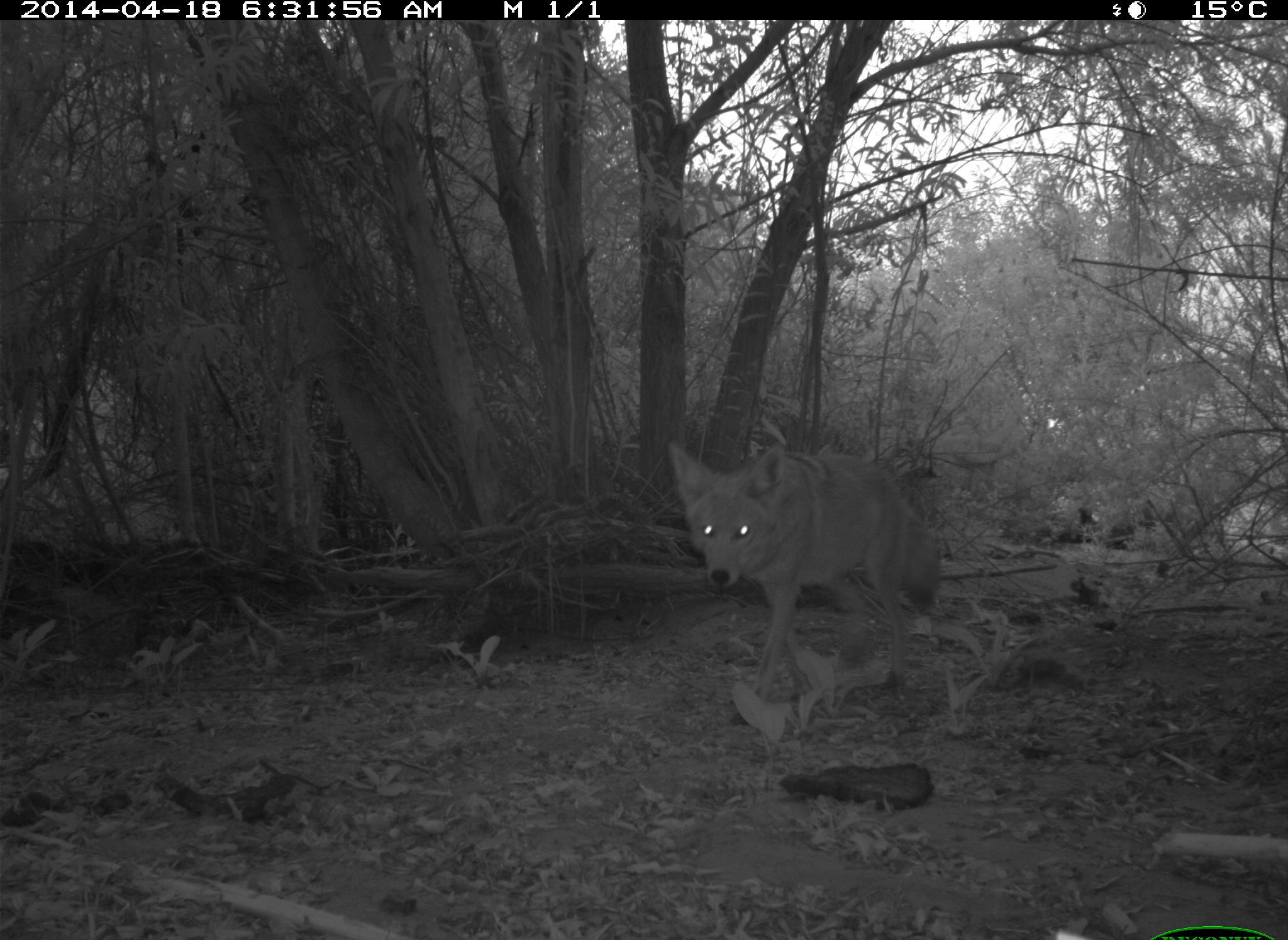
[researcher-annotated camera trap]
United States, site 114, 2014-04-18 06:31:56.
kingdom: Animalia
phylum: Chordata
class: Mammalia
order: Carnivora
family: Canidae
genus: Canis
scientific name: Canis latrans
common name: coyote